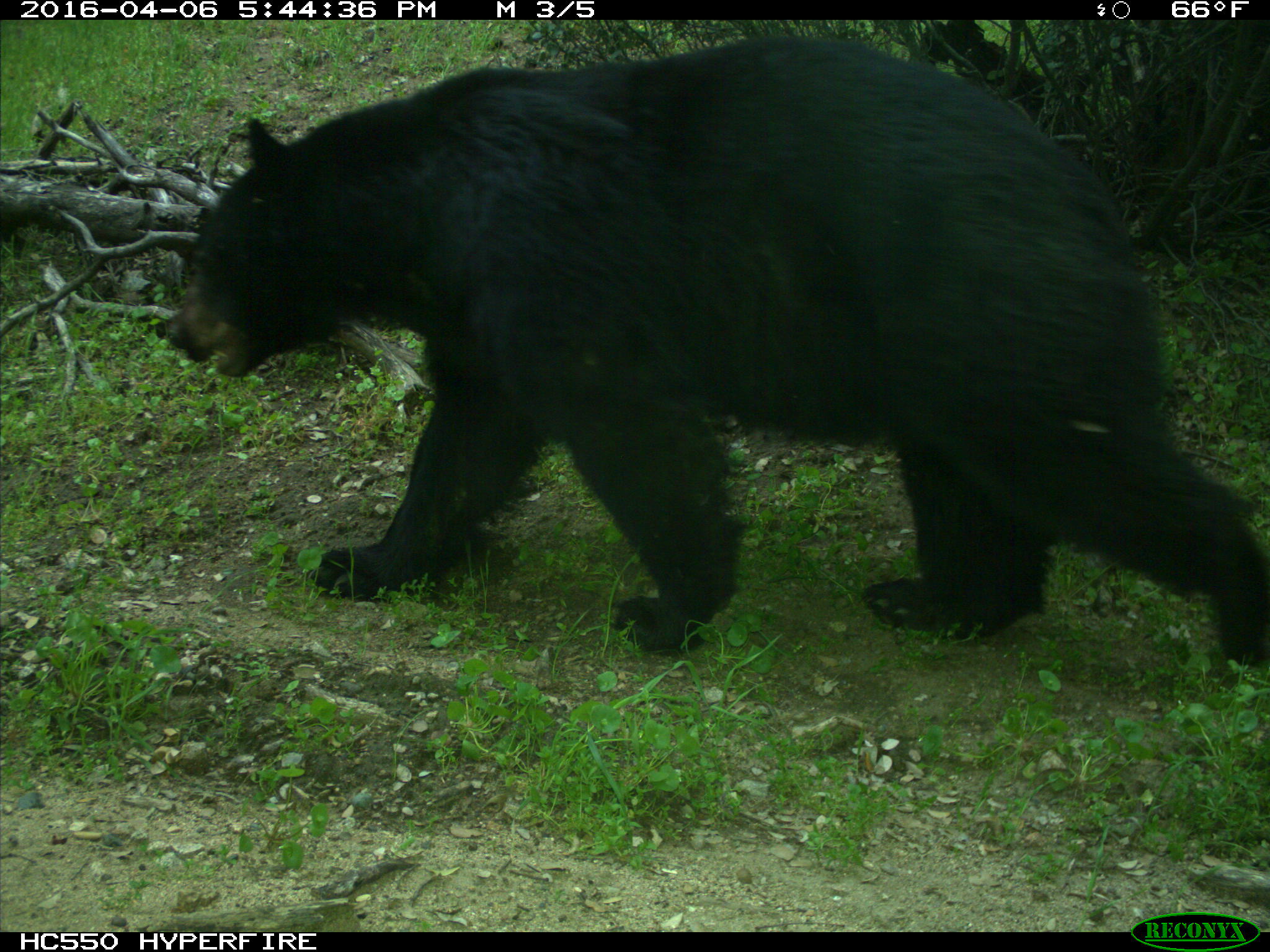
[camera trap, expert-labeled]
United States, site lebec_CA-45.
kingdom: Animalia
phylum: Chordata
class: Mammalia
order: Carnivora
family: Ursidae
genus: Ursus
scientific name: Ursus americanus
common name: american black bear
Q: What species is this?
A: Ursus americanus (american black bear).